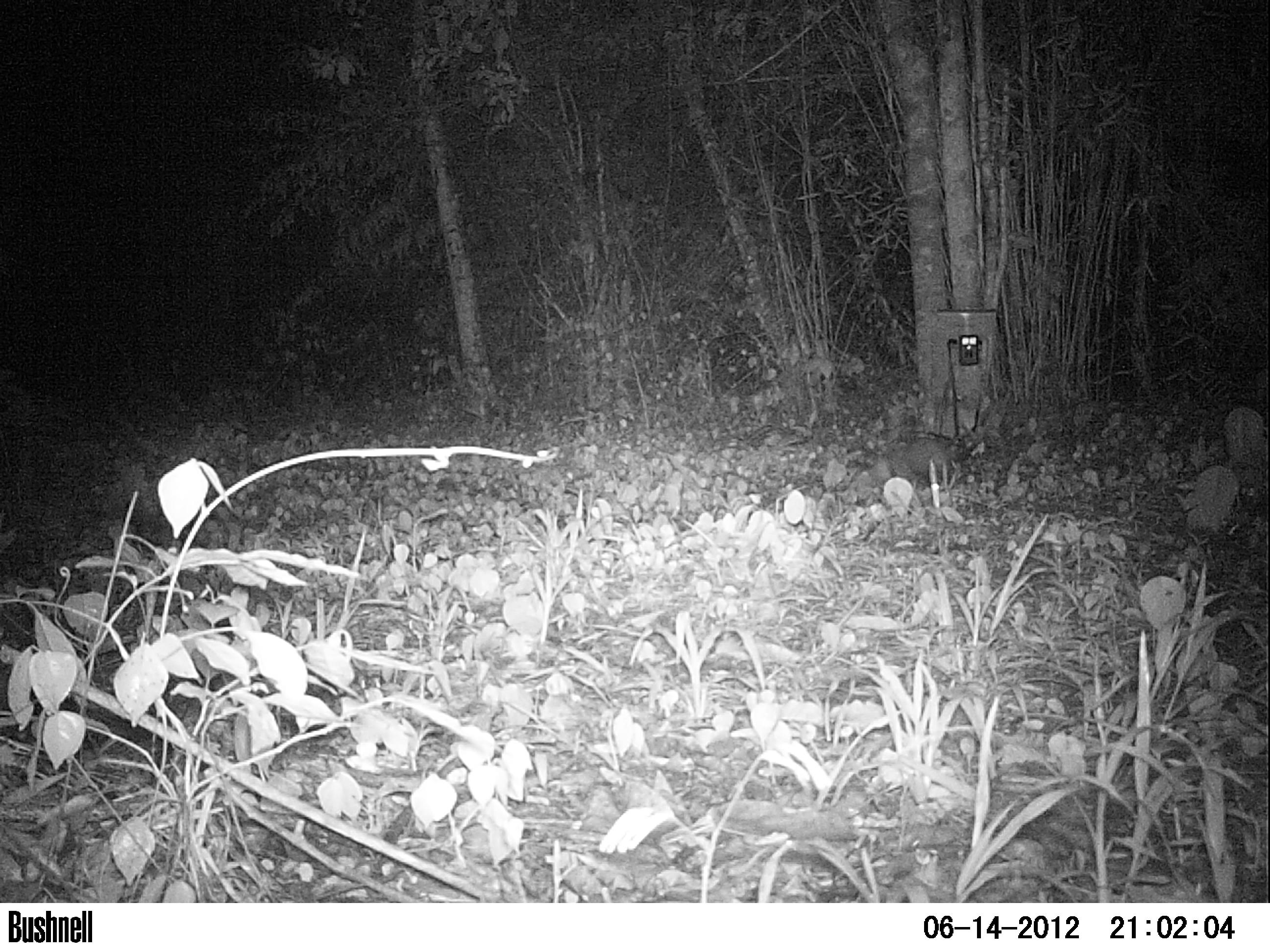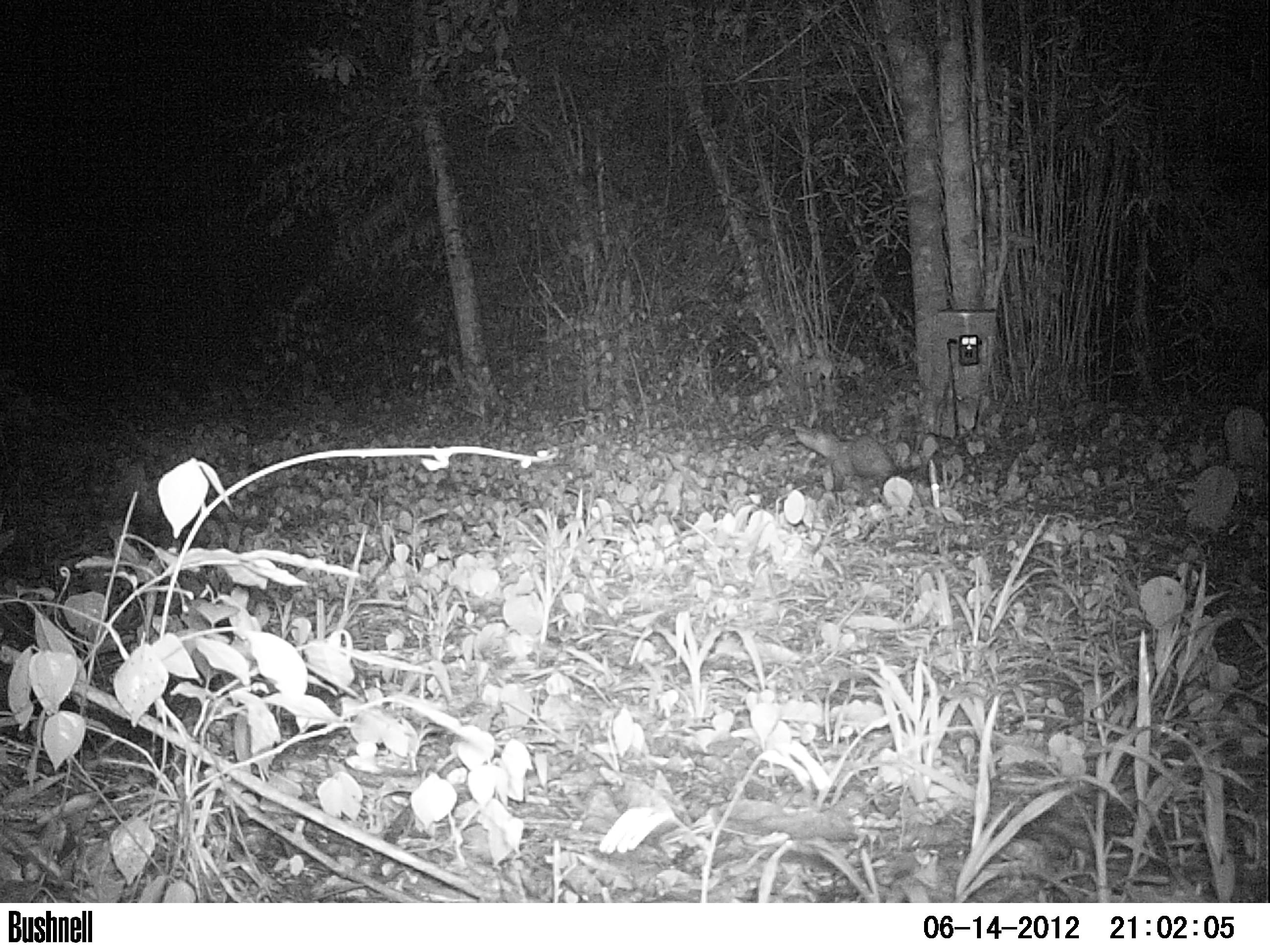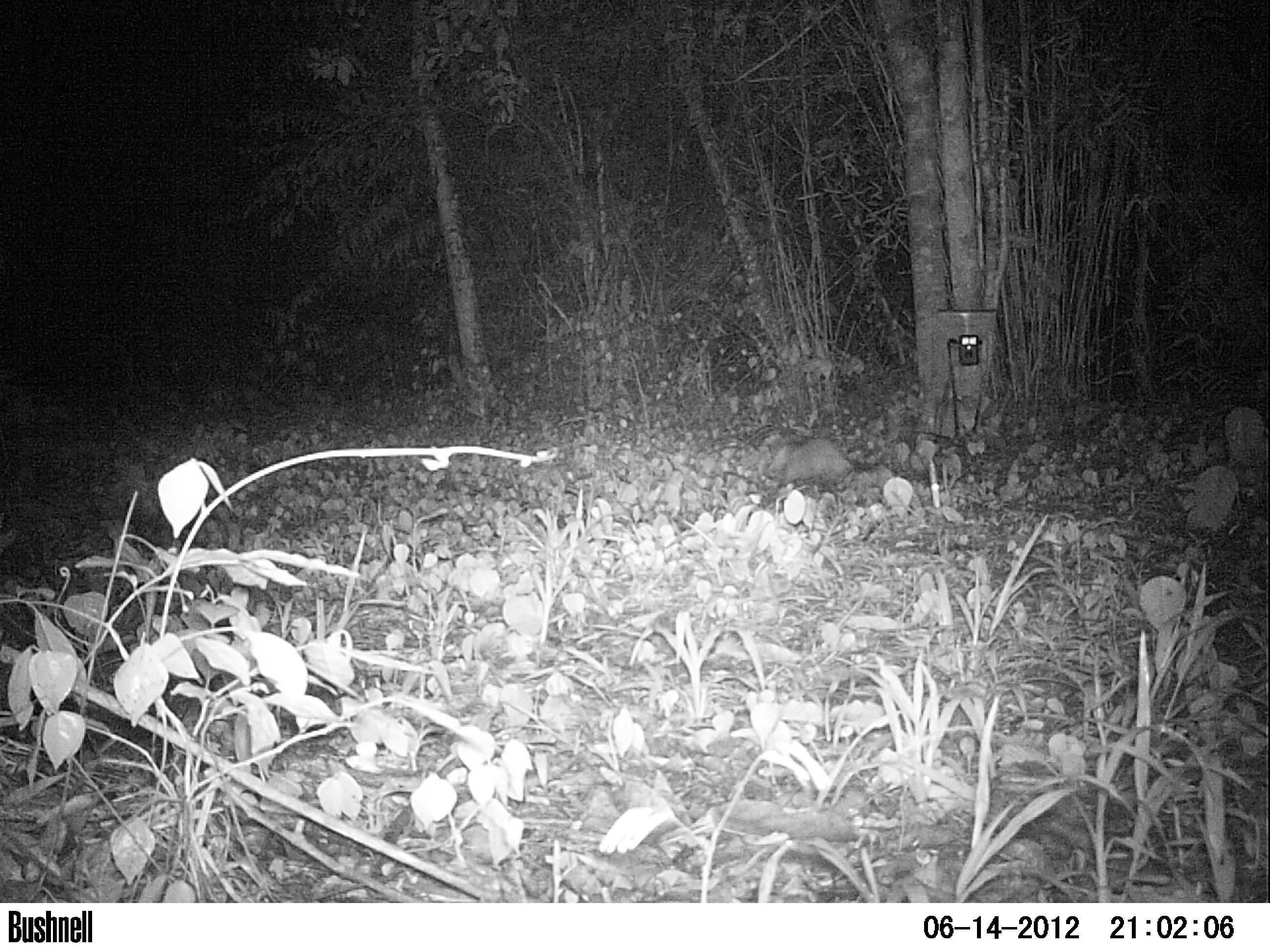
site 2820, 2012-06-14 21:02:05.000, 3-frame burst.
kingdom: Animalia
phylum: Chordata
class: Mammalia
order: Didelphimorphia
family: Didelphidae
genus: Didelphis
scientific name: Didelphis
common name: american opossums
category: didelphis sp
Didelphis sp (american opossums) (Didelphis), count 1, age adult.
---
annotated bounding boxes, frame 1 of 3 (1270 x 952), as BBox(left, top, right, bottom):
didelphis sp: BBox(857, 414, 1000, 498)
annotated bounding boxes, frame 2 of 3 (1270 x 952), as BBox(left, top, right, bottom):
didelphis sp: BBox(789, 420, 938, 492)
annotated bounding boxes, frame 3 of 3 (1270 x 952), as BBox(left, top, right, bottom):
didelphis sp: BBox(736, 425, 902, 495)